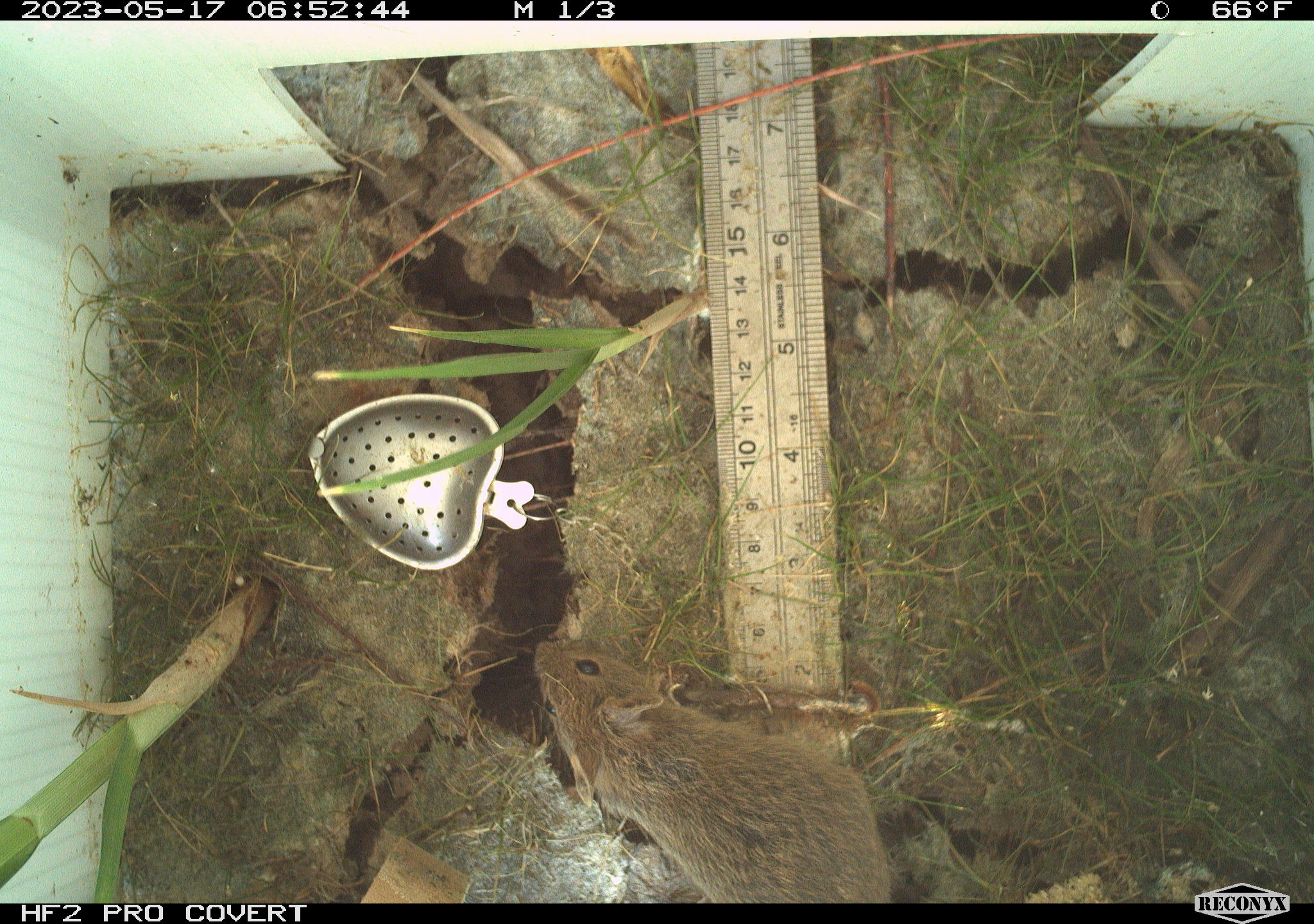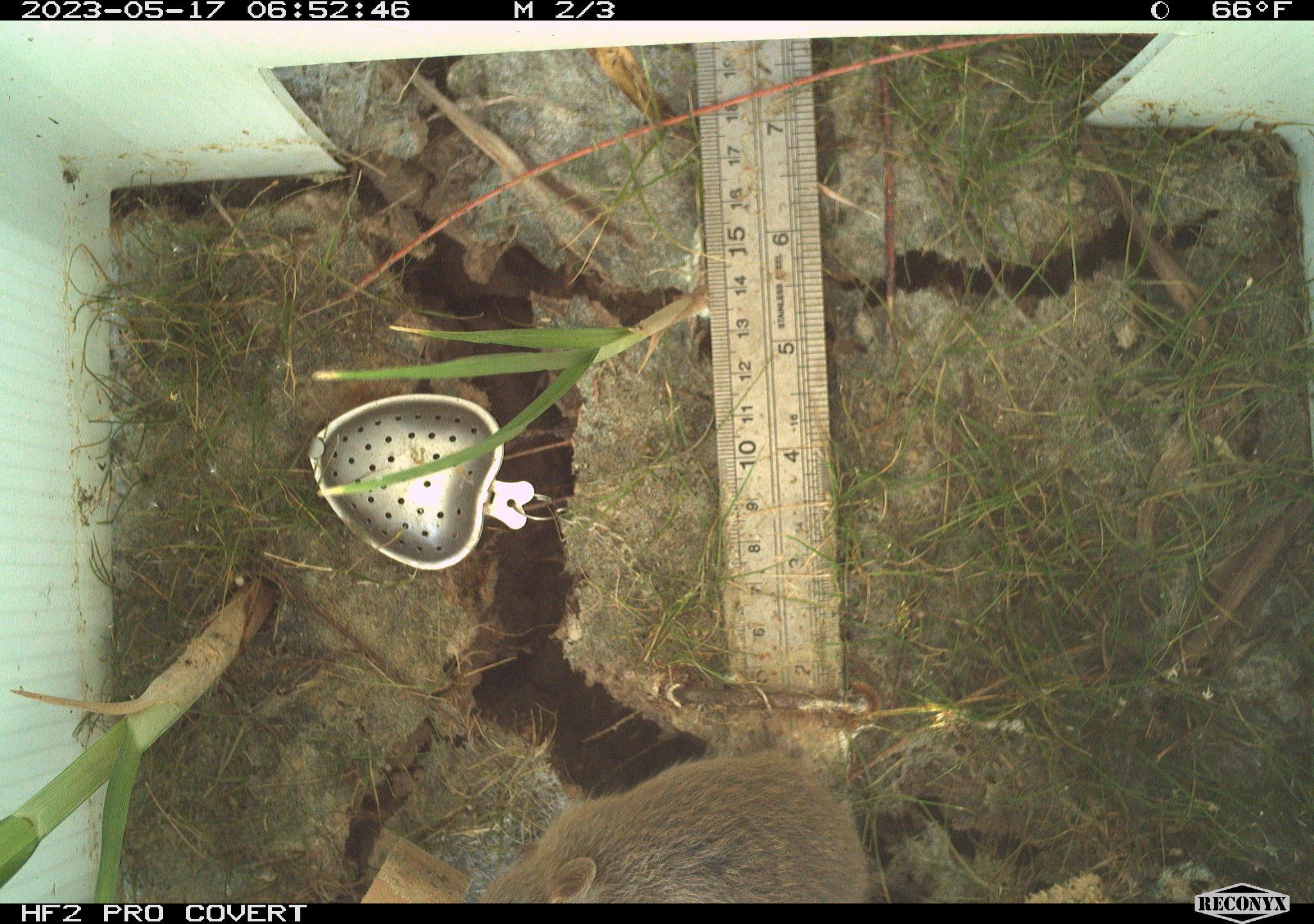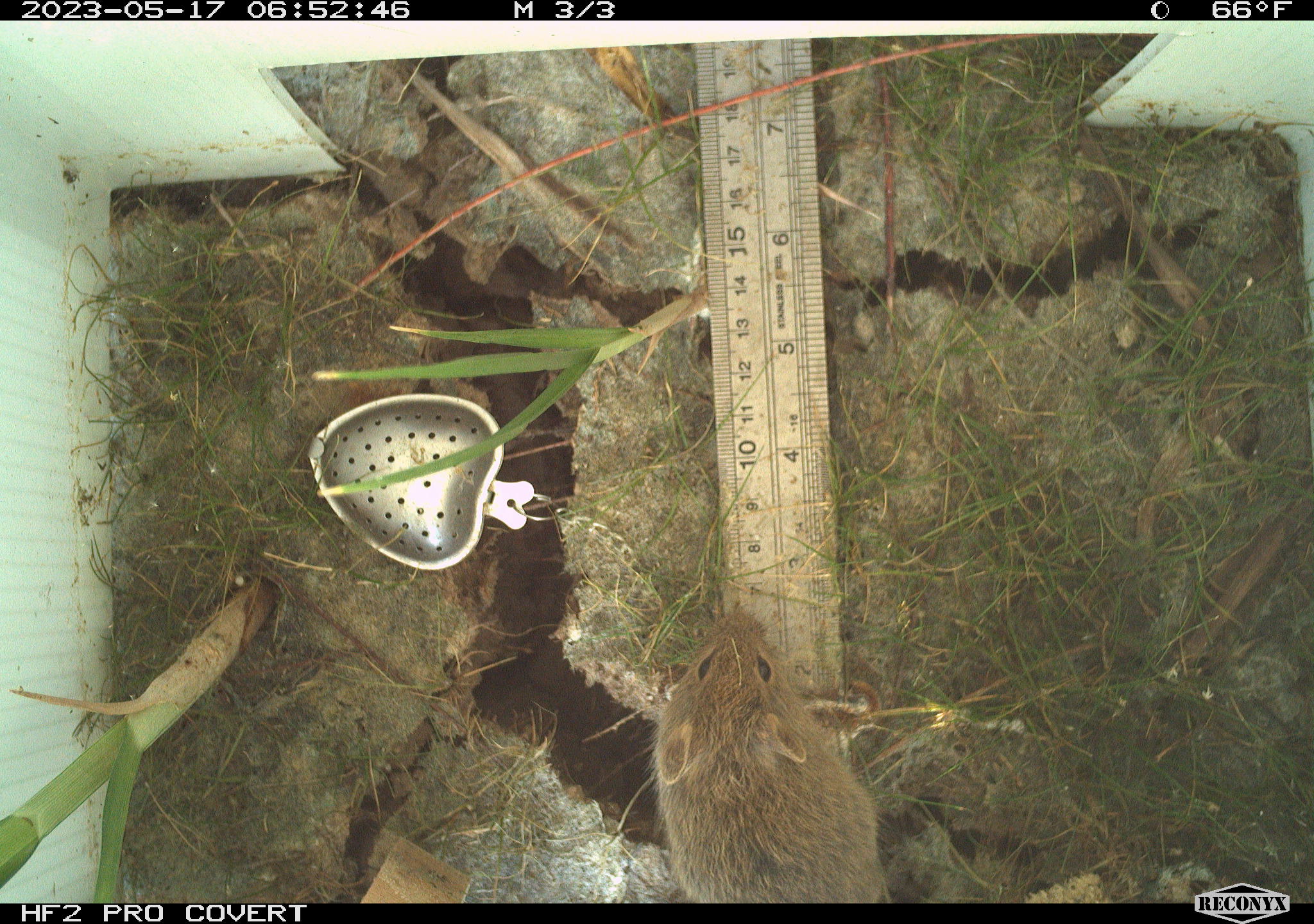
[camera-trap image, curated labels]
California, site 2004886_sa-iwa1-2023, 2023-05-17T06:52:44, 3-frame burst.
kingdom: Animalia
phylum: Chordata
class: Mammalia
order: Rodentia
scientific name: Rodentia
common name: mouse species